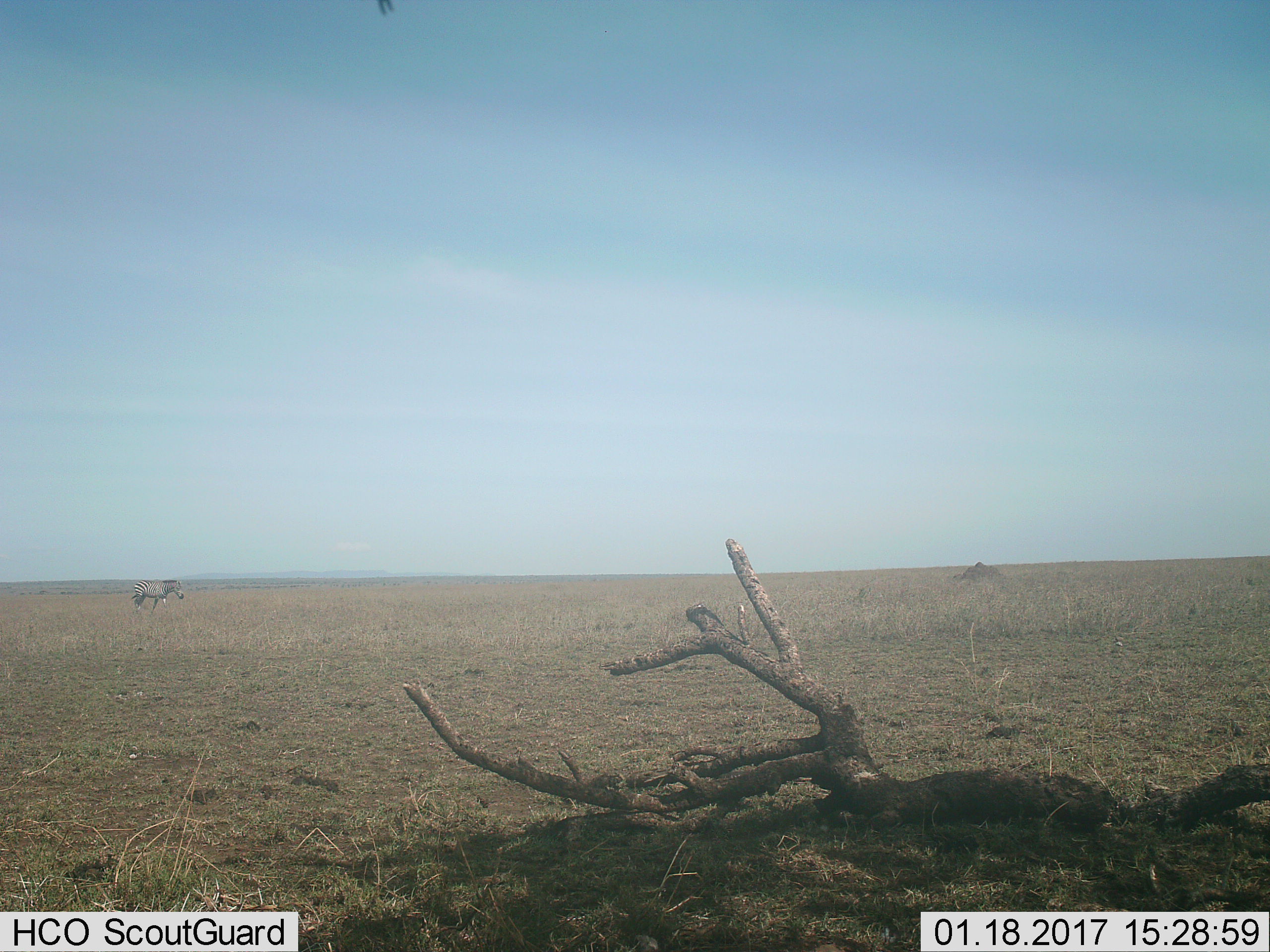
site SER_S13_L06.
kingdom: Animalia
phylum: Chordata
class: Mammalia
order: Perissodactyla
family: Equidae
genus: Equus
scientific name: Equus quagga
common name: plains zebra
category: zebraplains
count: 1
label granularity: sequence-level